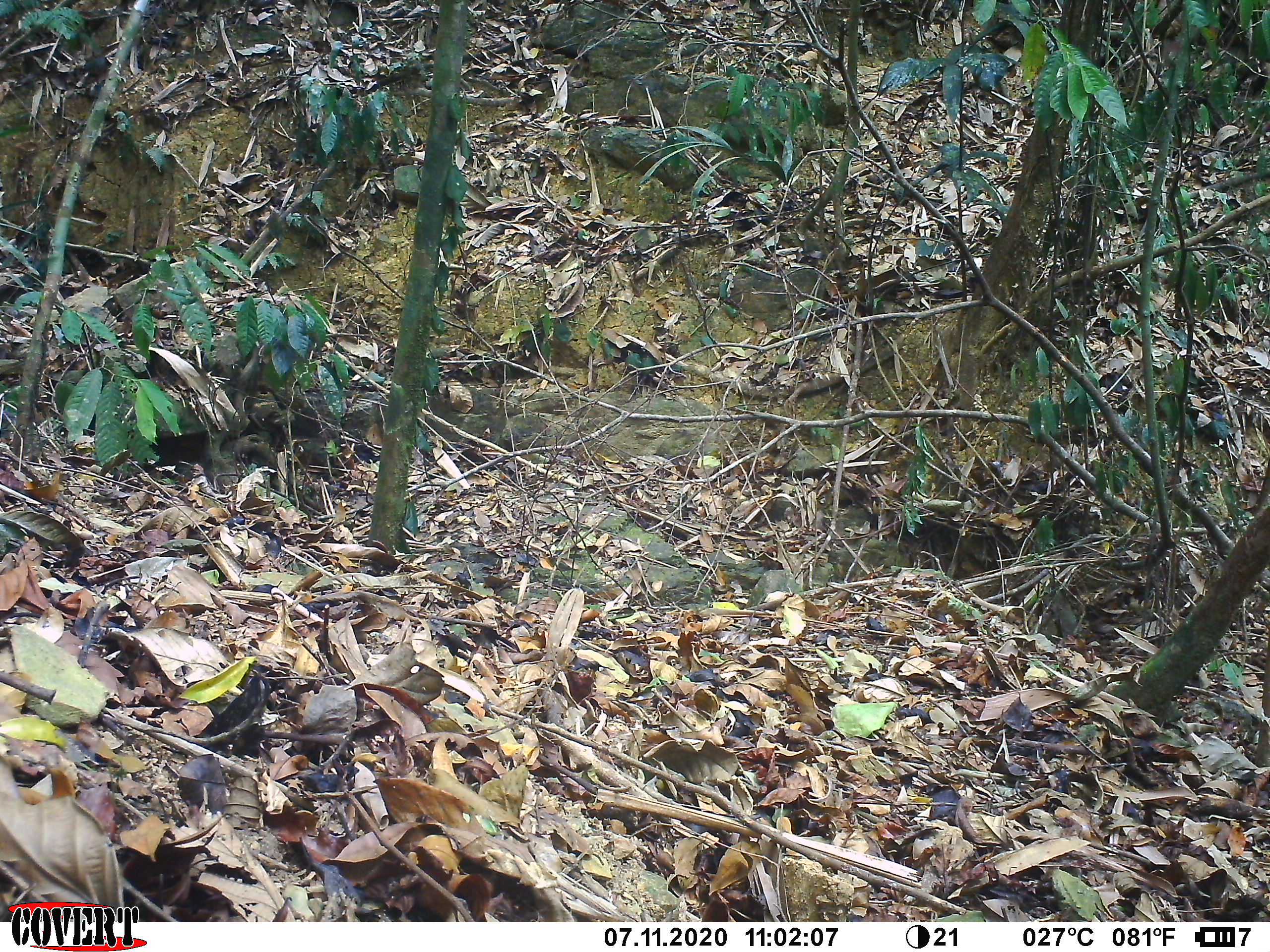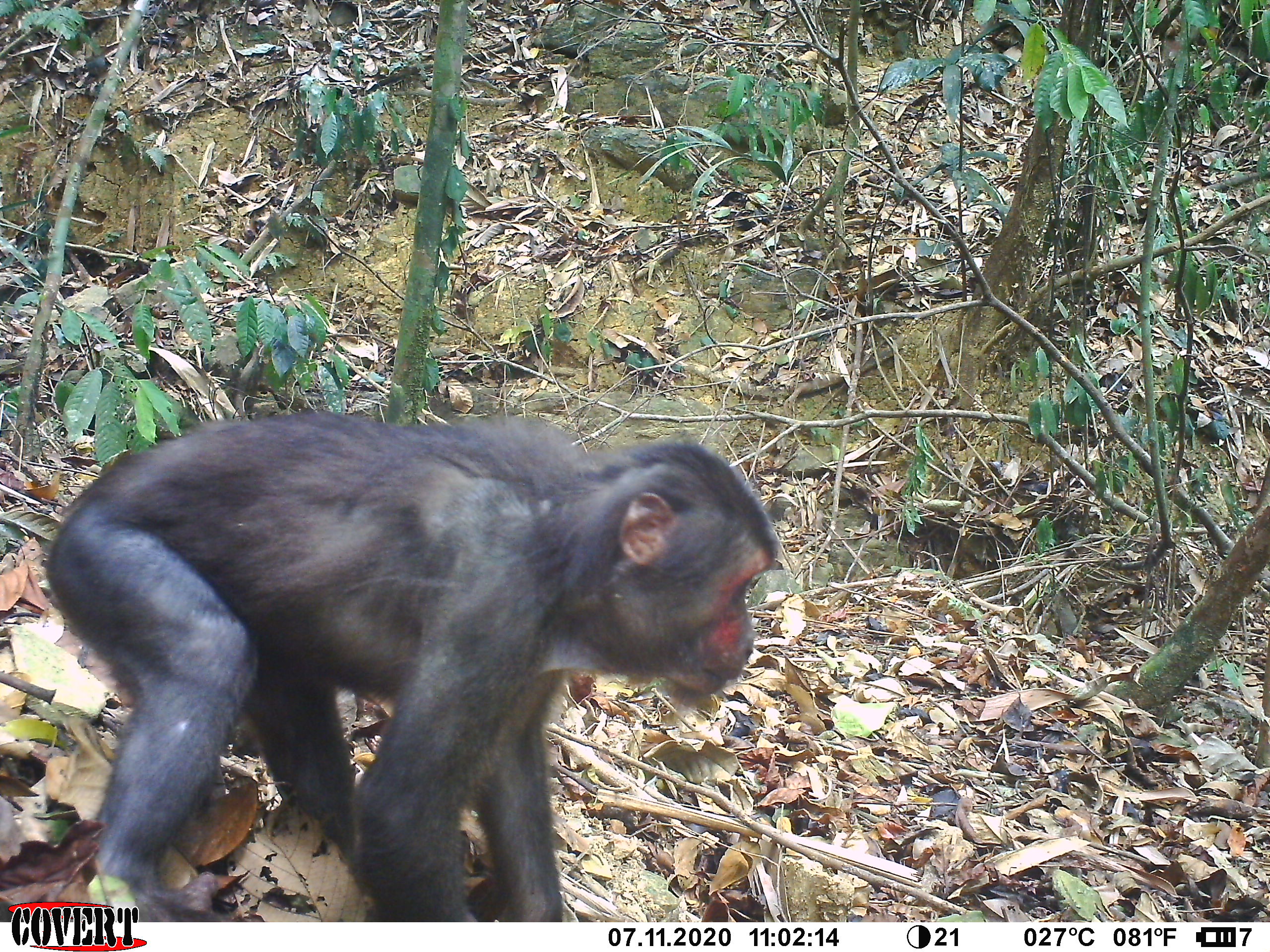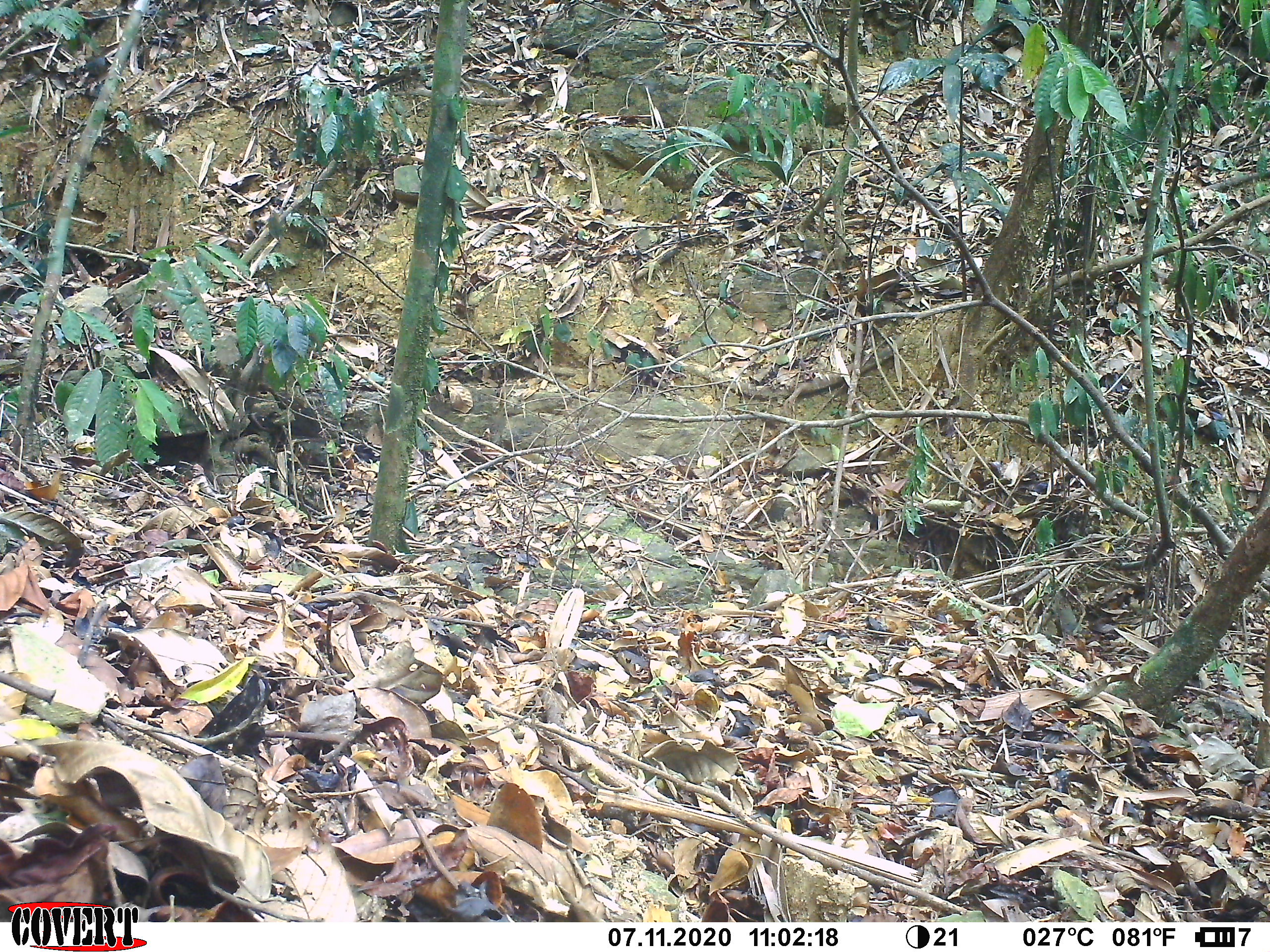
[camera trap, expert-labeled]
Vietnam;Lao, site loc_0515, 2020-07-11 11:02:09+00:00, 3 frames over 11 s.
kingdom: Animalia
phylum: Chordata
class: Mammalia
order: Primates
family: Cercopithecidae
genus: Macaca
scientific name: Macaca arctoides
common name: stump-tailed macaque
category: stump tailed macaque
Stump tailed macaque (stump-tailed macaque) (Macaca arctoides). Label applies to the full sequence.